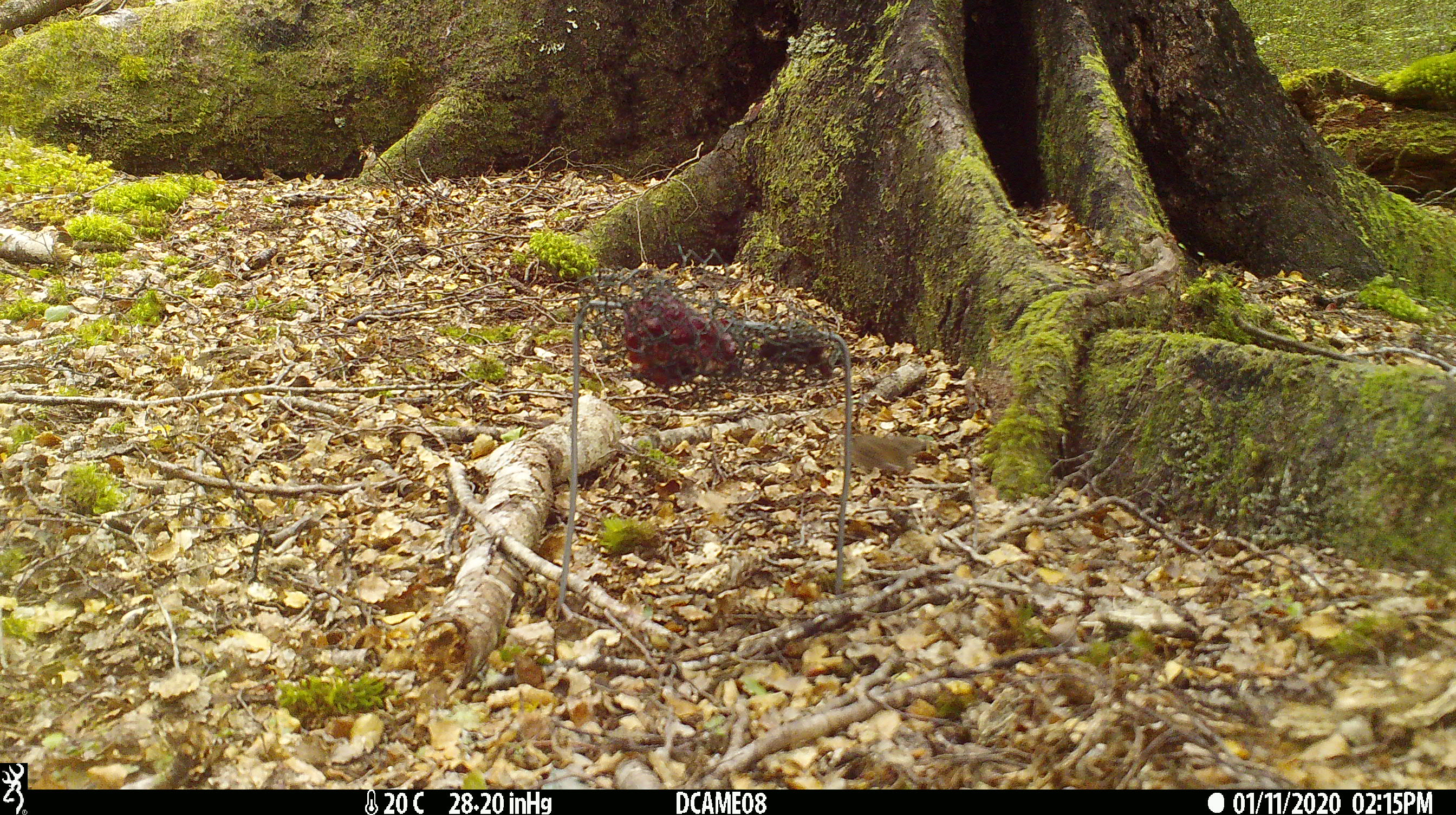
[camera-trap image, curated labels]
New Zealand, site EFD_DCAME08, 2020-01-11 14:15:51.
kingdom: Animalia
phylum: Chordata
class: Mammalia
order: Rodentia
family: Muridae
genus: Mus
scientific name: Mus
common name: mouse